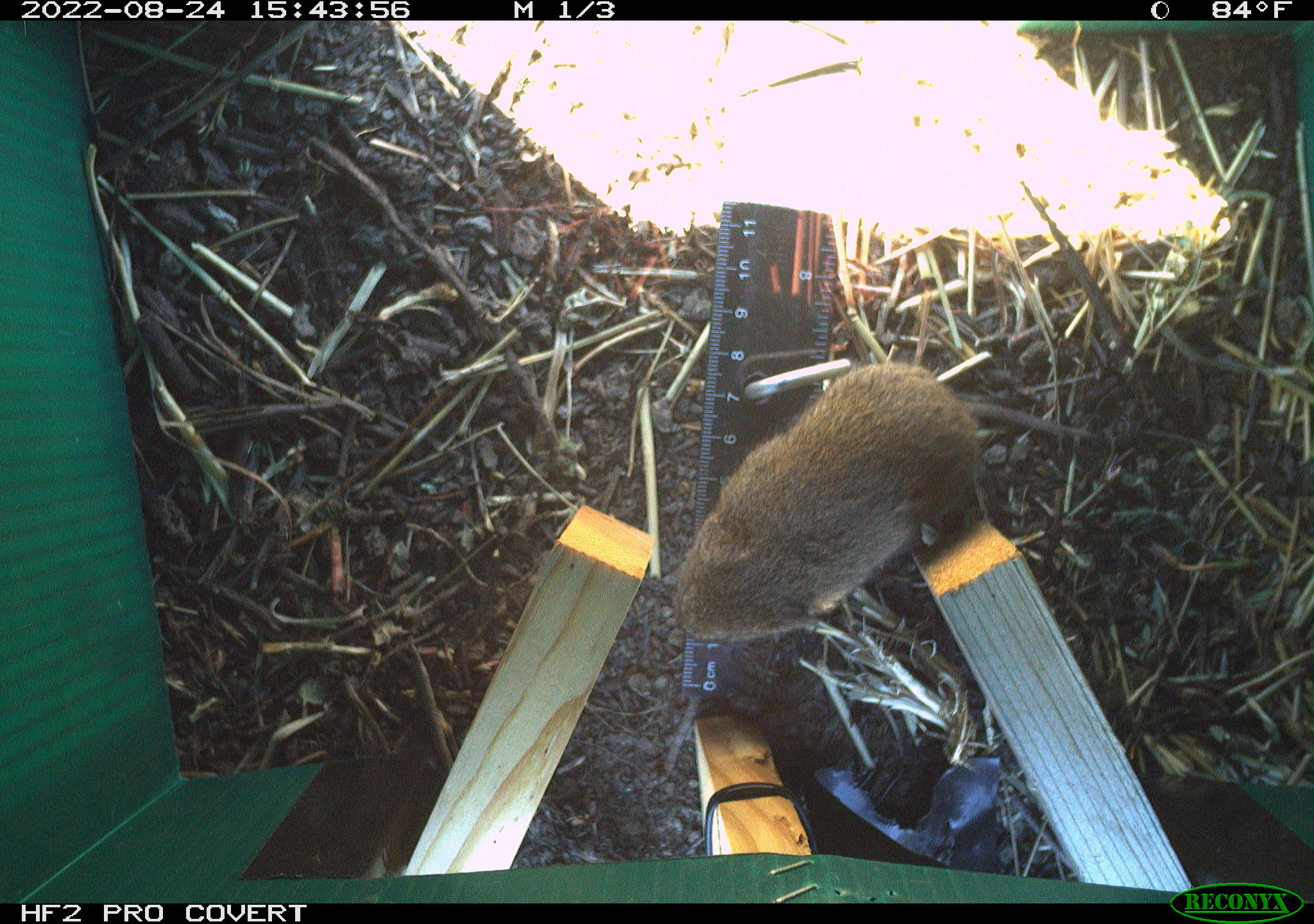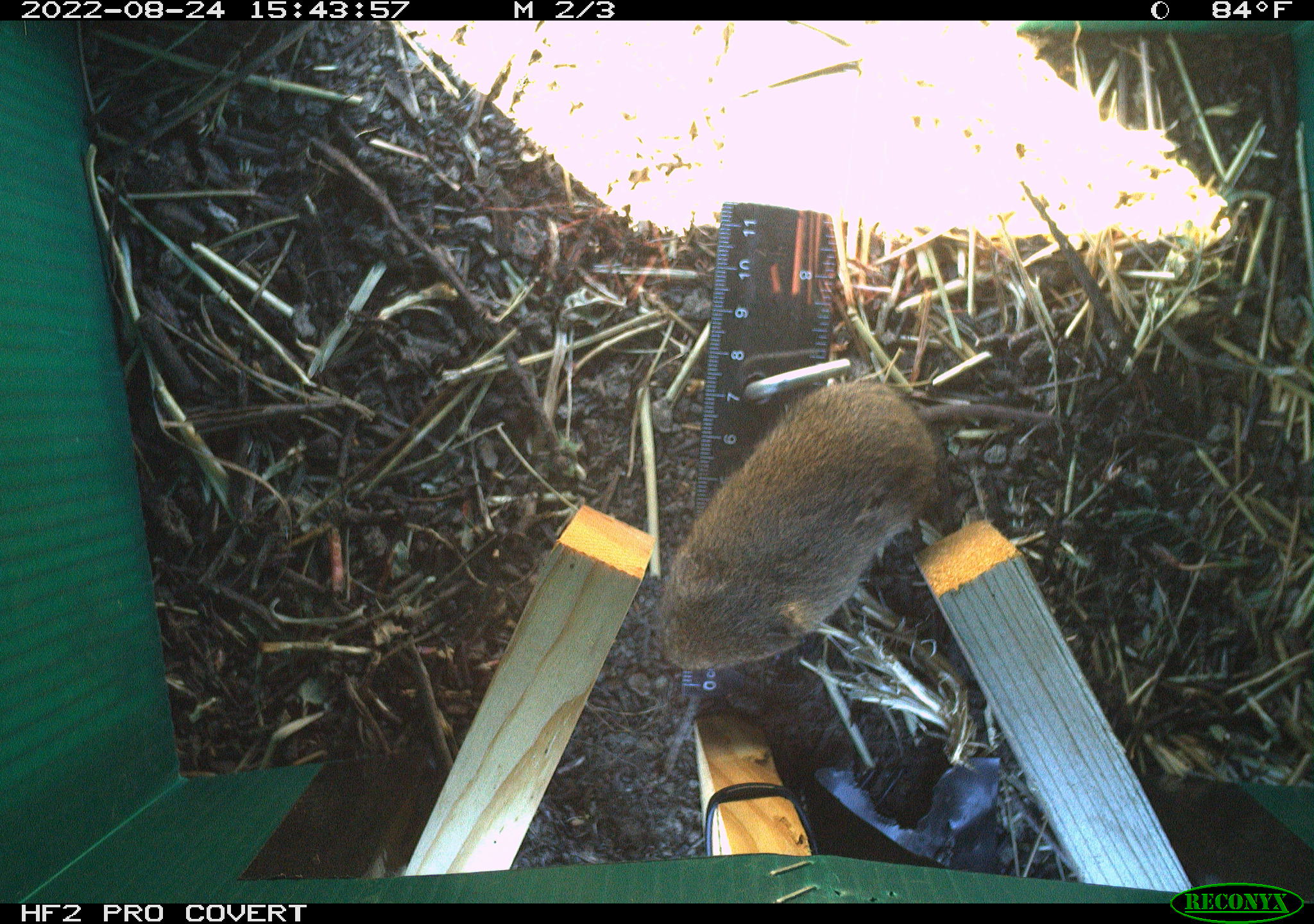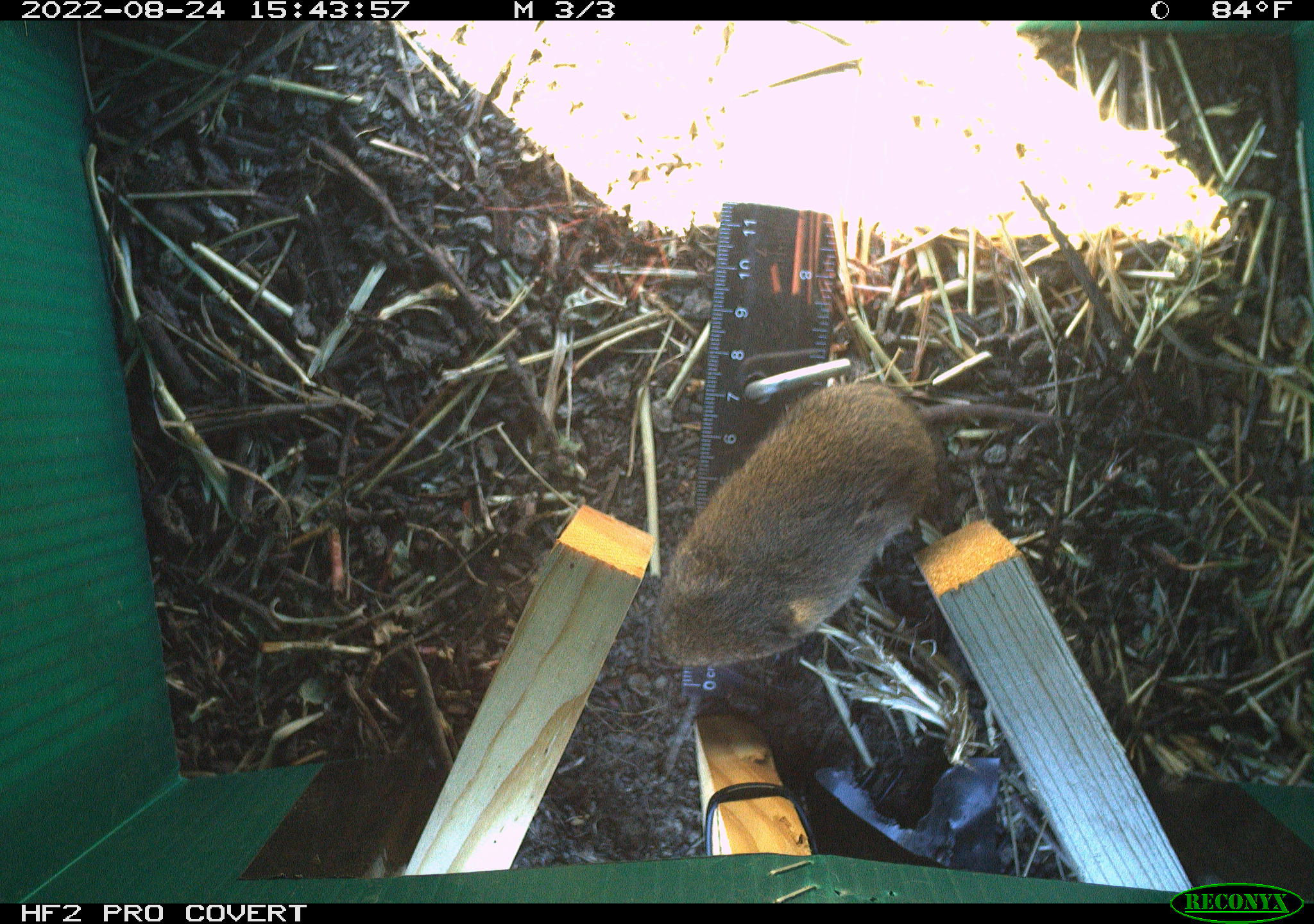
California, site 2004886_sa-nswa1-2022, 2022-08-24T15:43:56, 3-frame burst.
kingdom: Animalia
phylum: Chordata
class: Mammalia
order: Rodentia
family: Cricetidae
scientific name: Cricetidae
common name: hamsters, voles, lemmings, and allies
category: cricetidae family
Cricetidae family (hamsters, voles, lemmings, and allies) (Cricetidae).